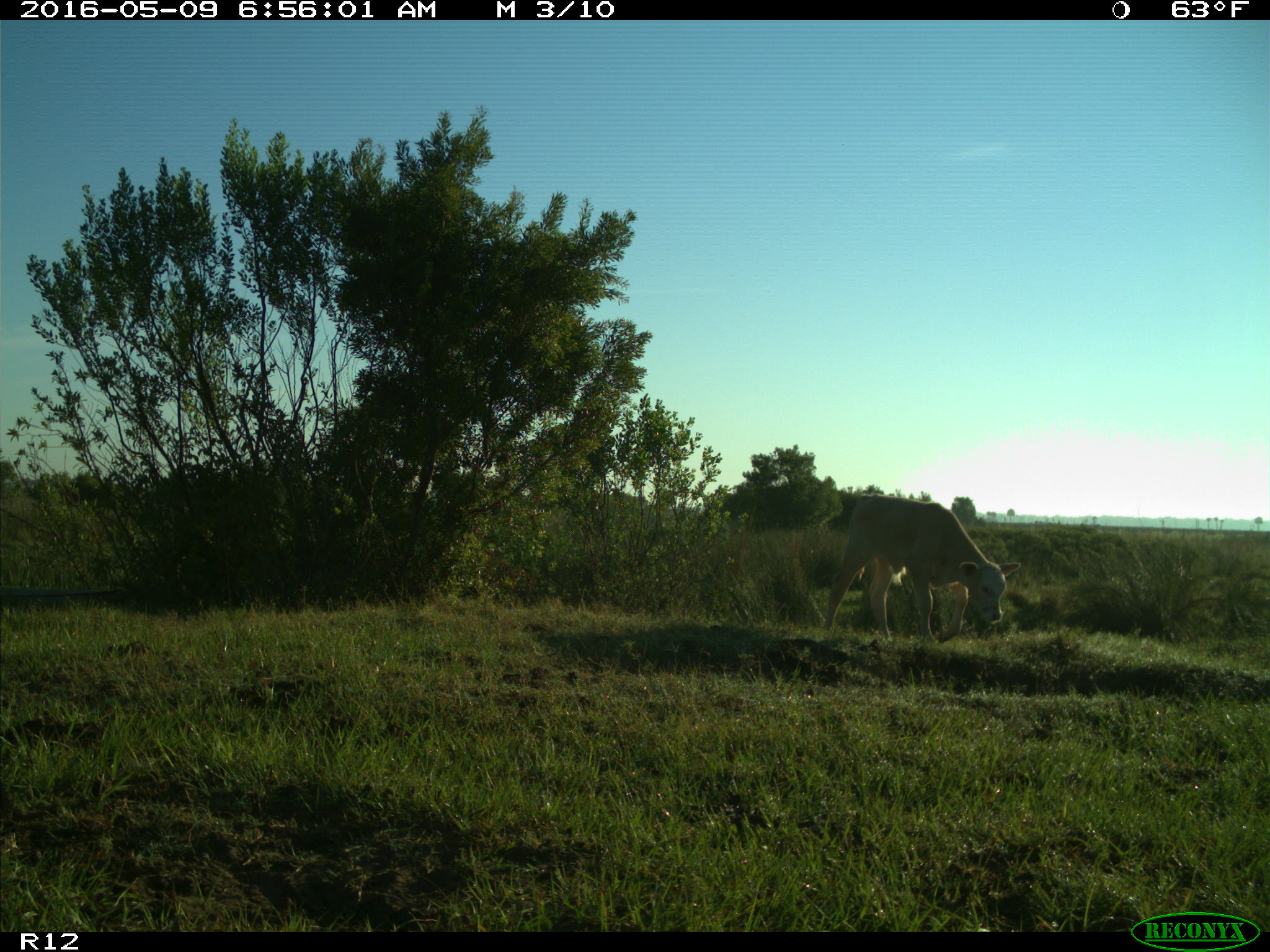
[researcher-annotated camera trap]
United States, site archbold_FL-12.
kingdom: Animalia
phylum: Chordata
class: Mammalia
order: Artiodactyla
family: Bovidae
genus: Bos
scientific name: Bos taurus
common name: domestic cow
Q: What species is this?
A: Bos taurus (domestic cow).